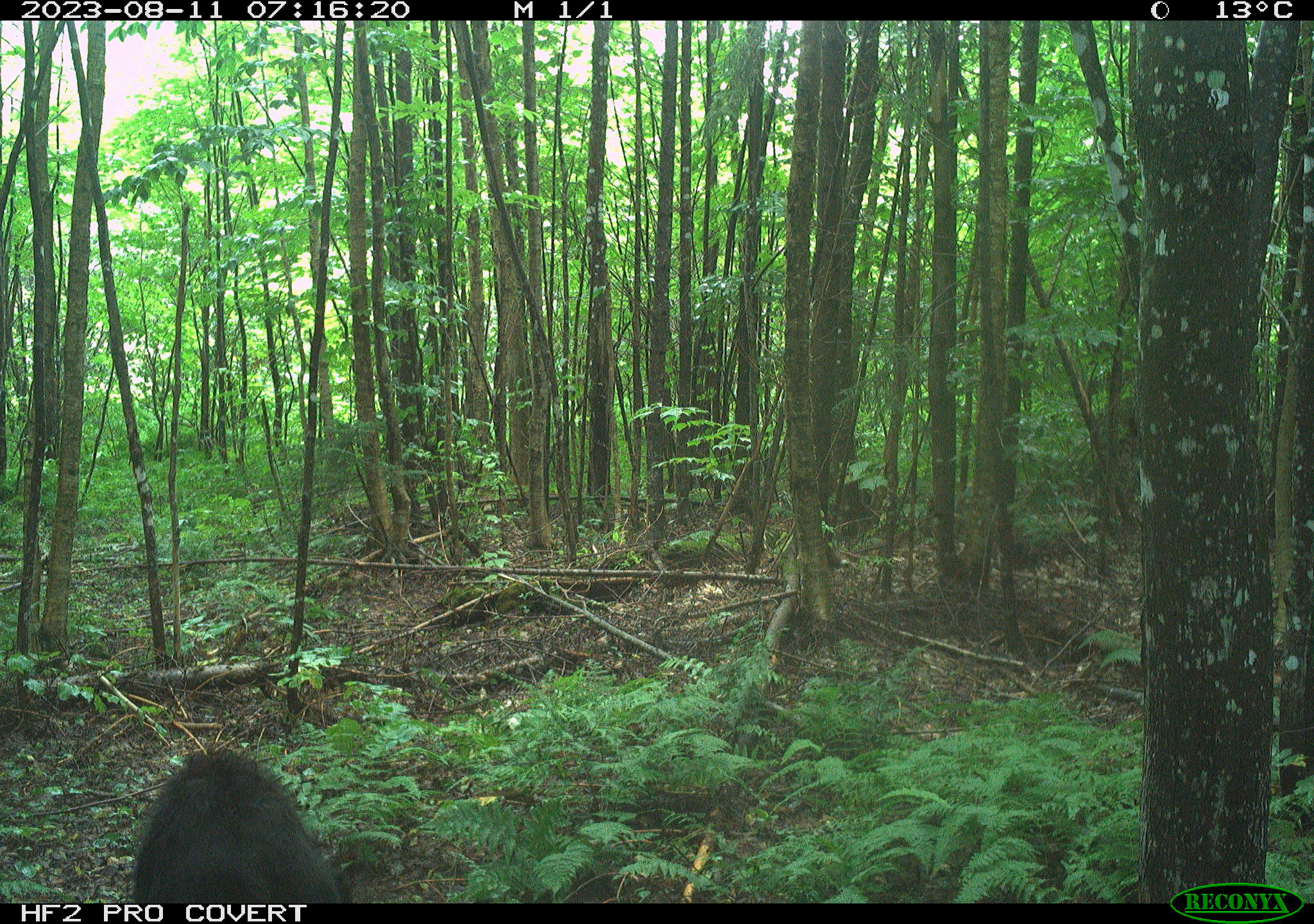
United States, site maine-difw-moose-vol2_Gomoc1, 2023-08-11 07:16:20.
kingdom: Animalia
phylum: Chordata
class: Mammalia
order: Carnivora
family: Ursidae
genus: Ursus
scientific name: Ursus americanus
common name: black bear